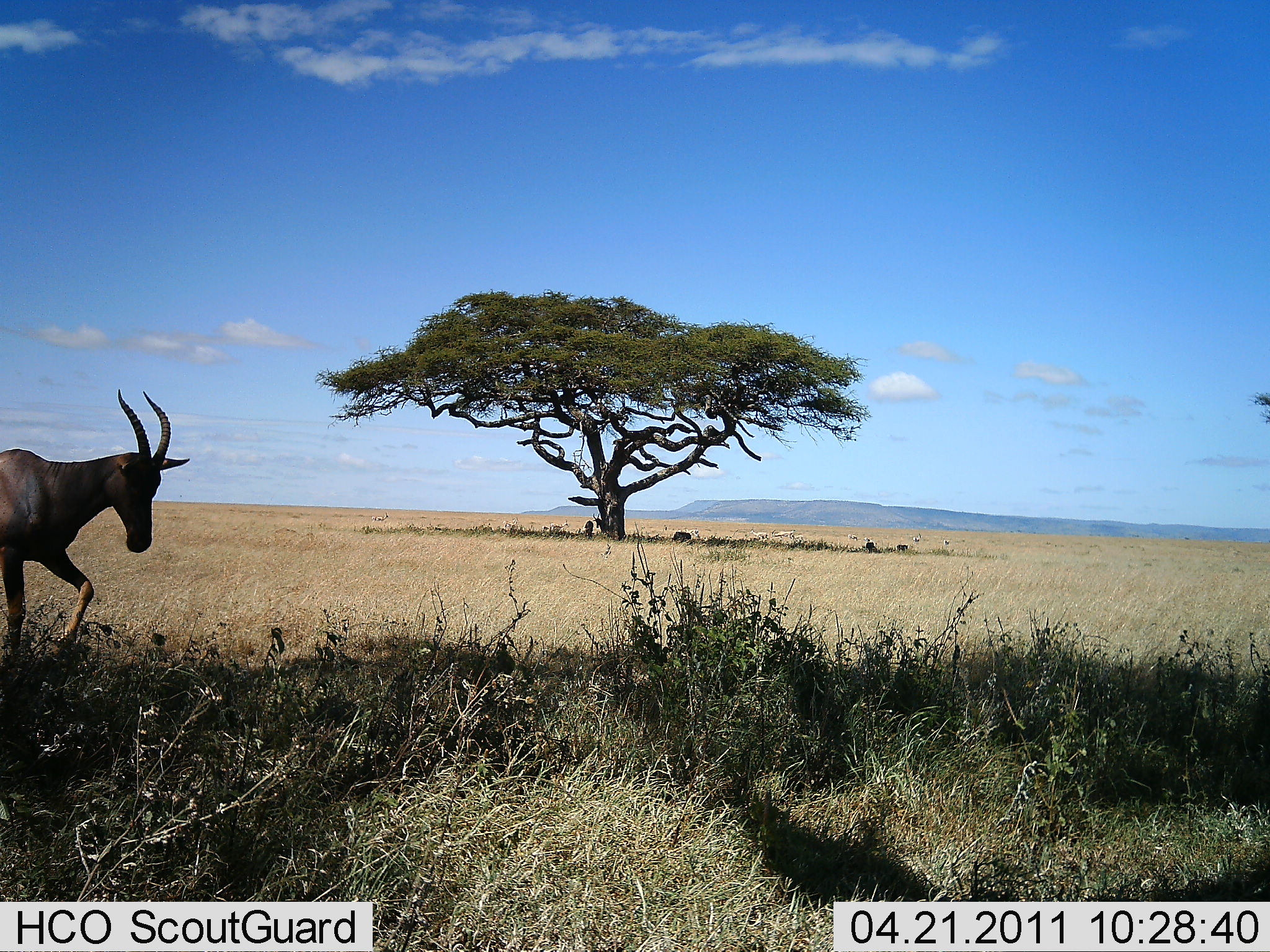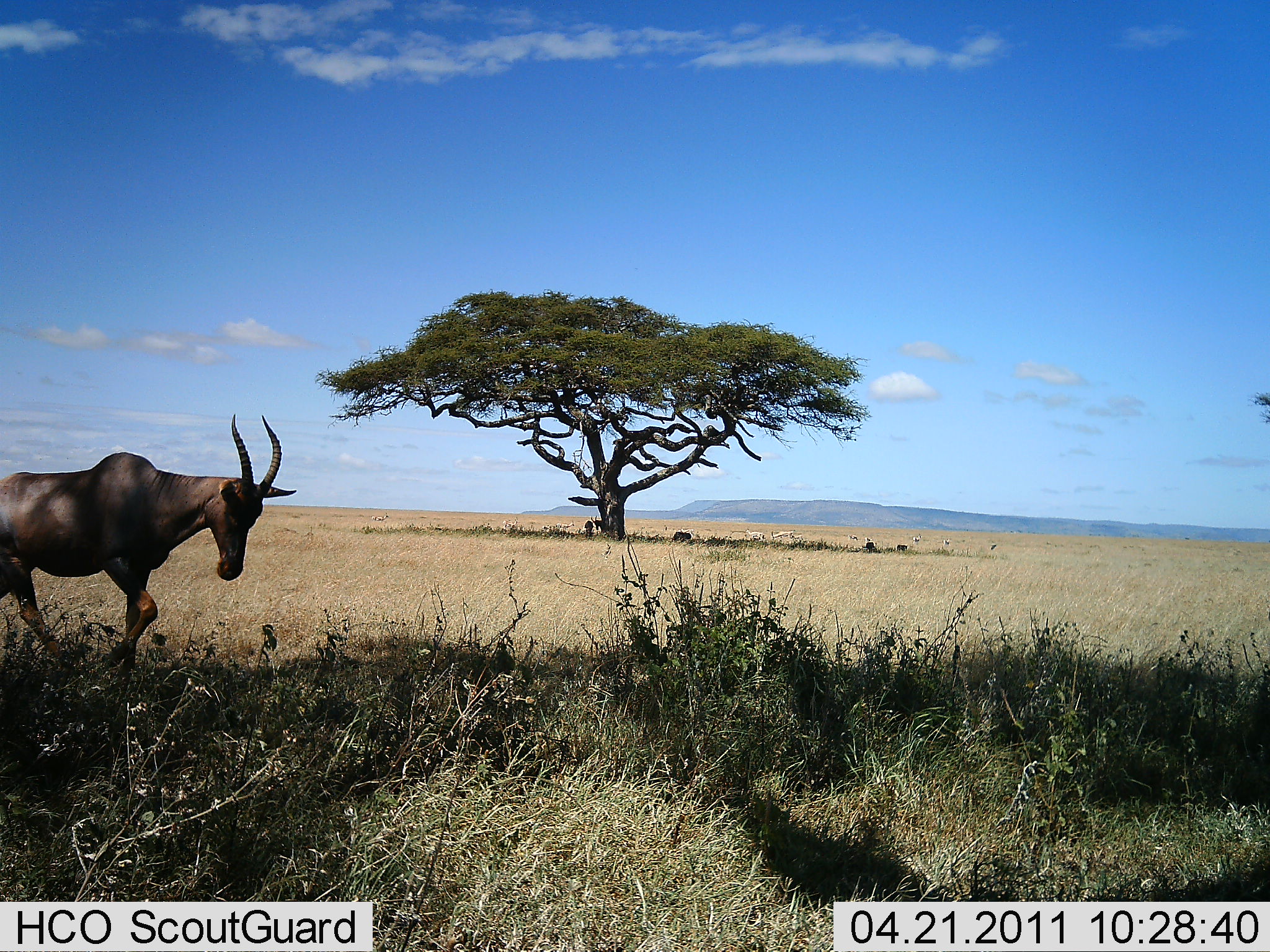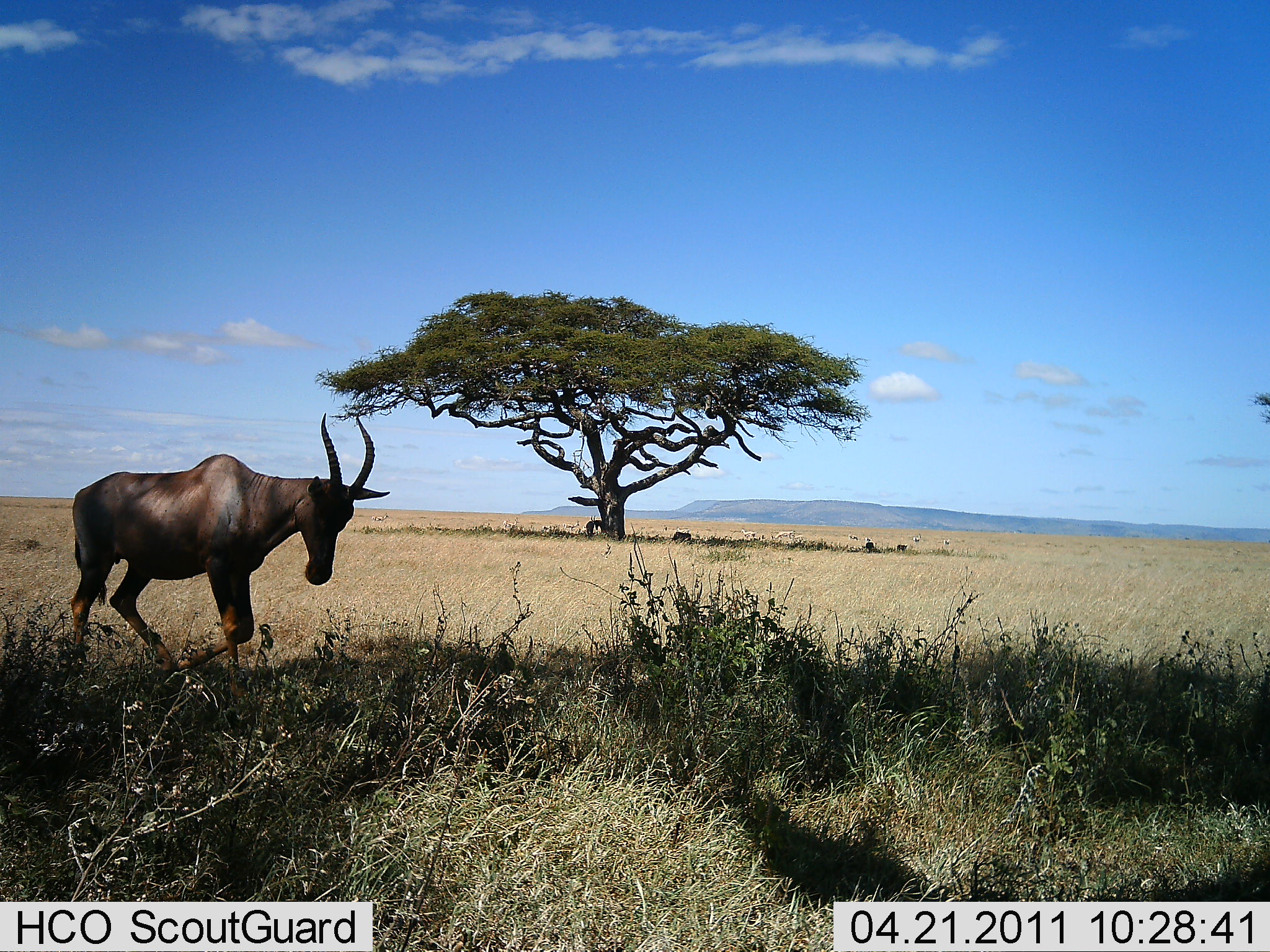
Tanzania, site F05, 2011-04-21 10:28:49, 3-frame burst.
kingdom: Animalia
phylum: Chordata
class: Mammalia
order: Artiodactyla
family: Bovidae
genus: Damaliscus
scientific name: Damaliscus lunatus jimela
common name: topi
Topi (Damaliscus lunatus jimela), count 1. Behavior (volunteer vote fractions): standing 9%, resting 9%, moving 100%, interacting 0%. Young present (vote fraction): 0%. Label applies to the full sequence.